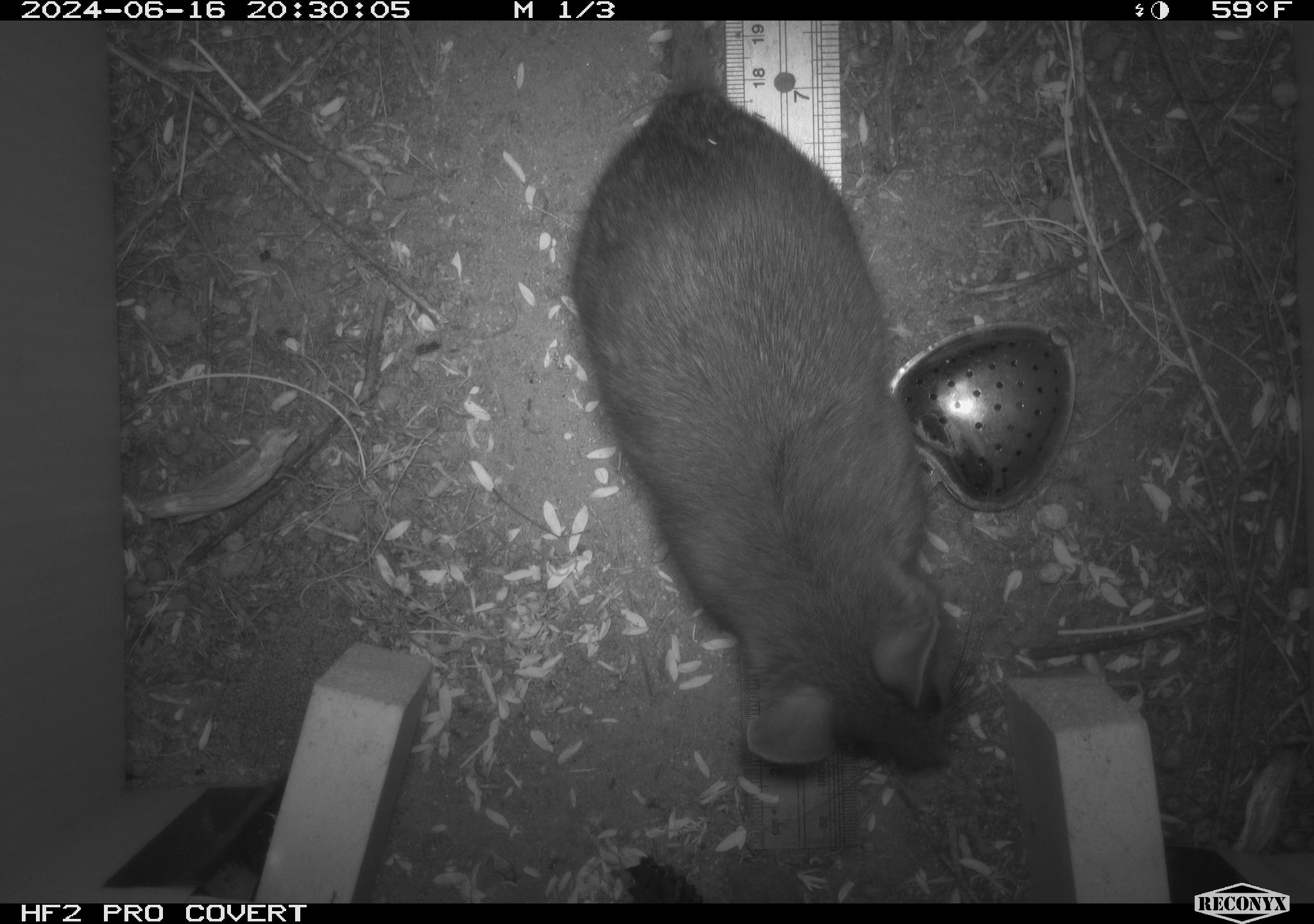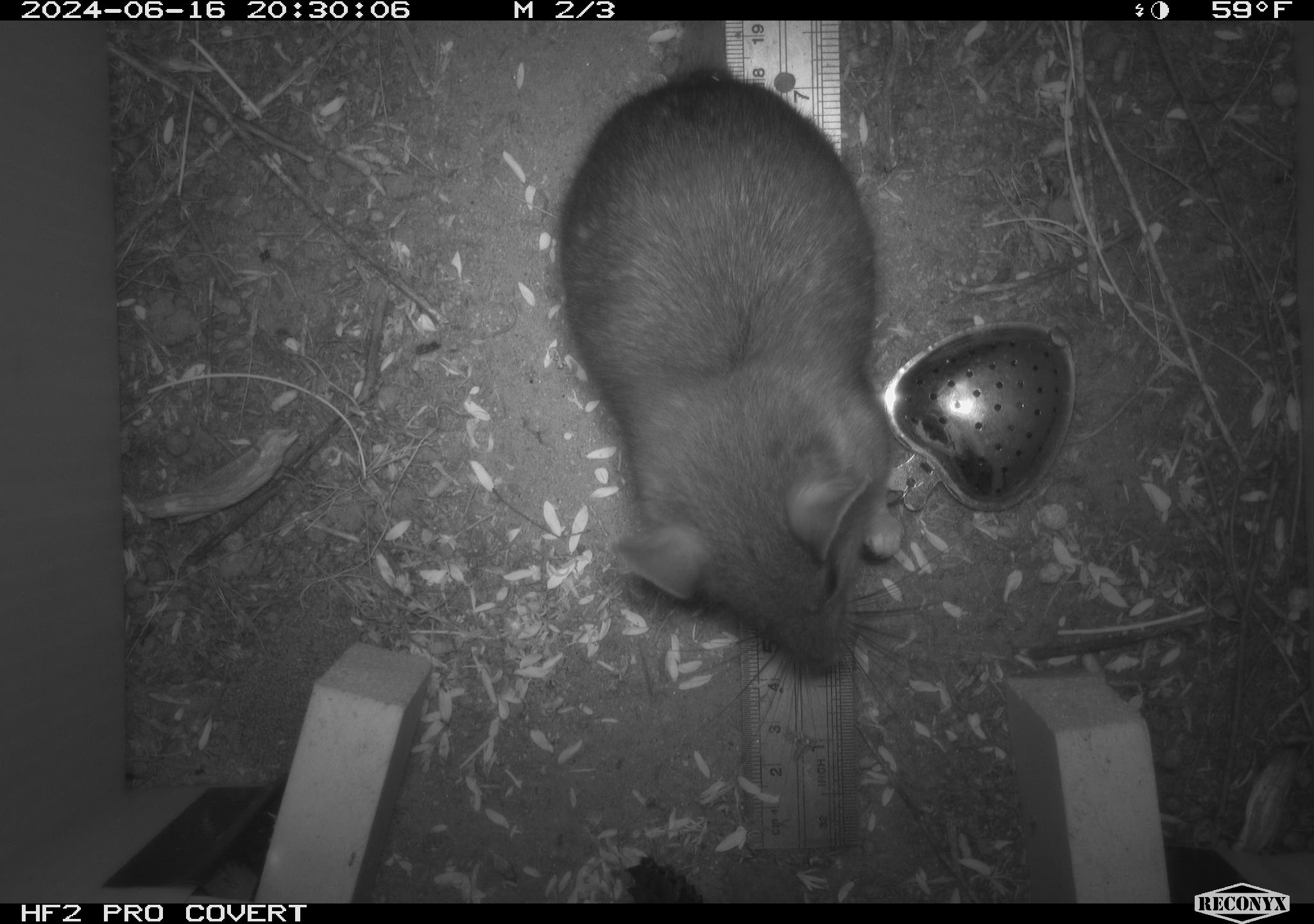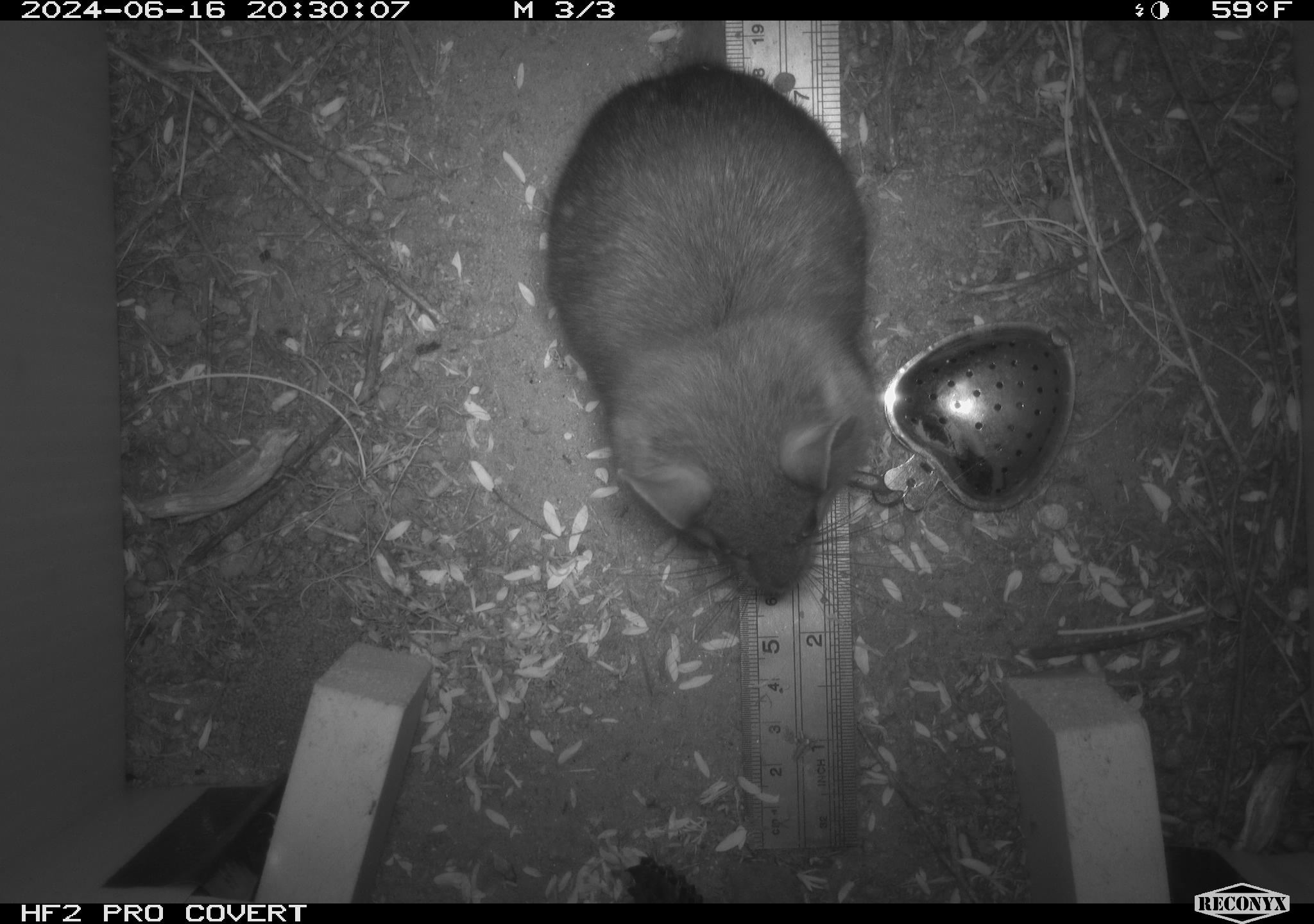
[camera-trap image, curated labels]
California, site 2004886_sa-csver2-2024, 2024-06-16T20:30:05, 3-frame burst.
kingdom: Animalia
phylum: Chordata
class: Mammalia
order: Rodentia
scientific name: Rodentia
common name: rodent